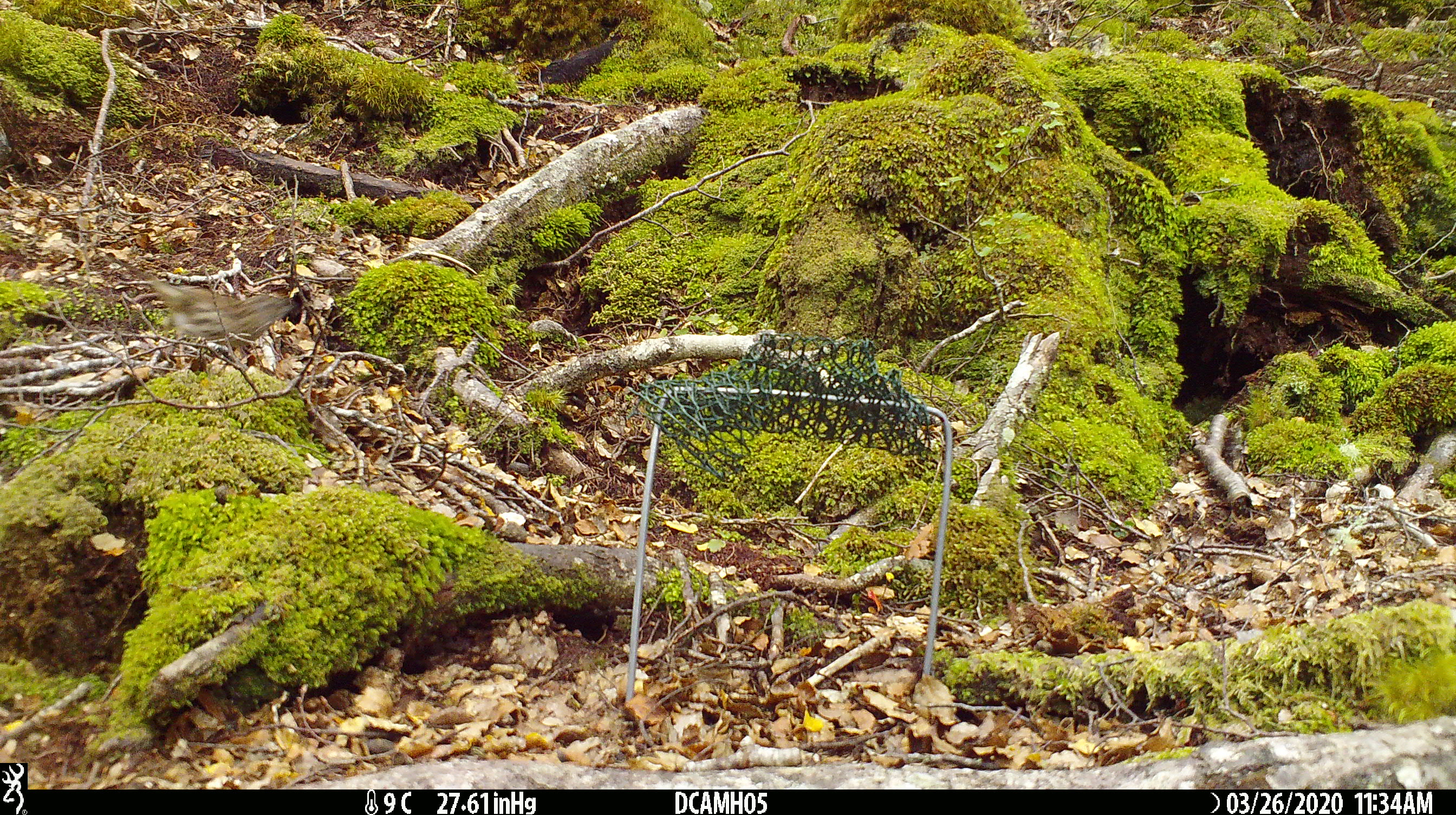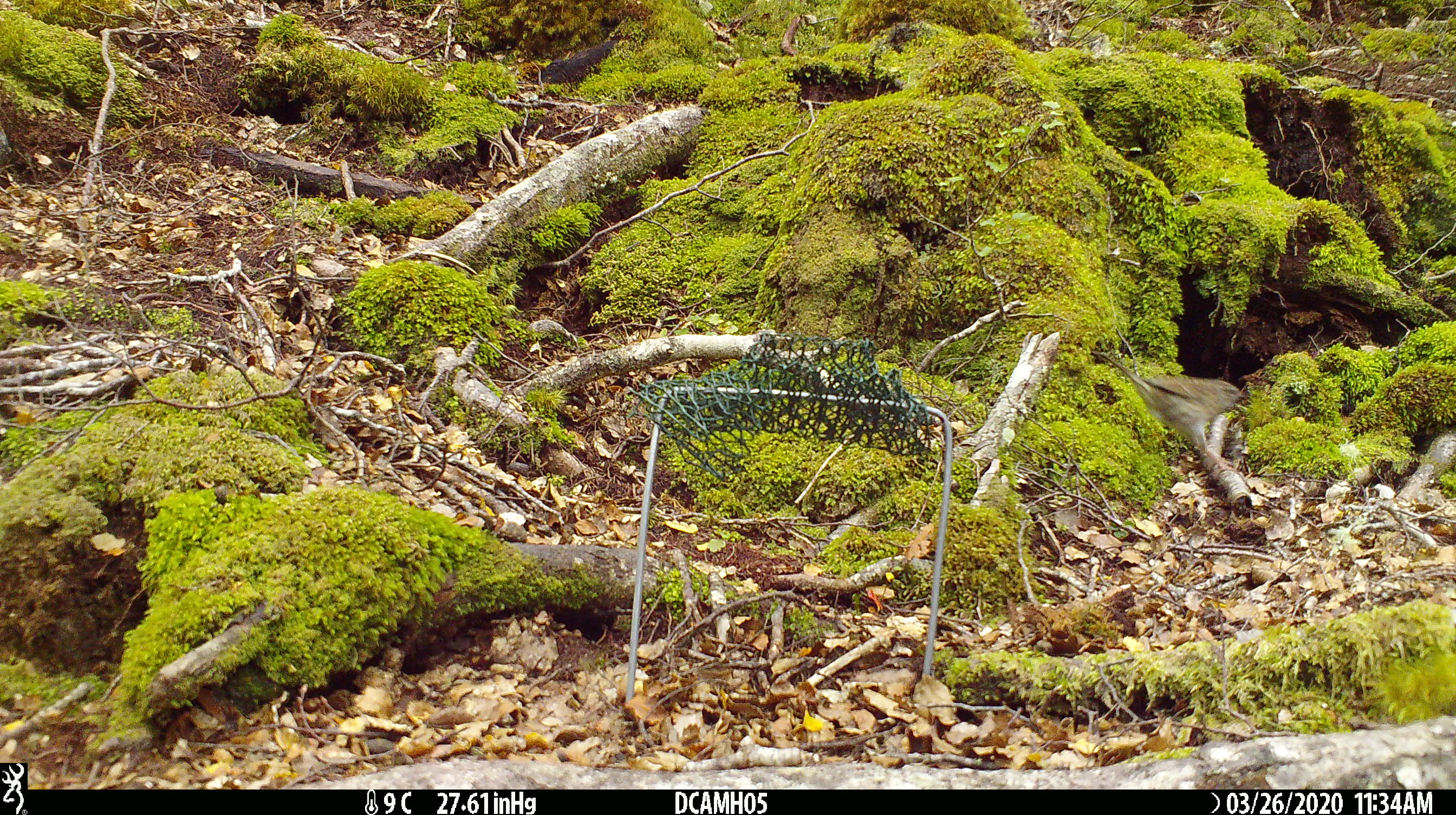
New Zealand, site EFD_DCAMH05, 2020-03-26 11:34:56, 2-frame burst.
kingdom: Animalia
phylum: Chordata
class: Aves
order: Passeriformes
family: Prunellidae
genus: Prunella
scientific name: Prunella modularis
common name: dunnock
Dunnock (Prunella modularis).